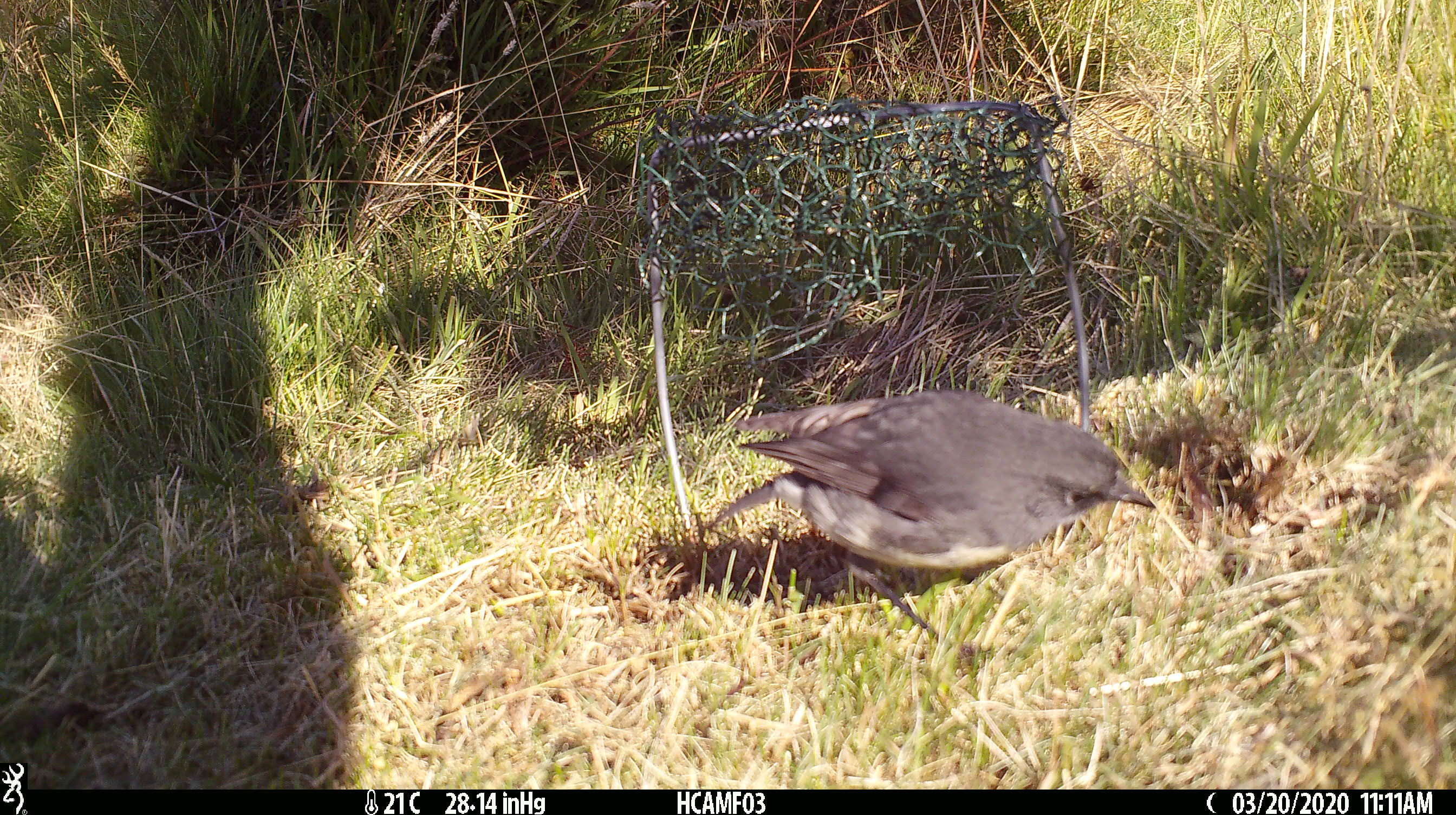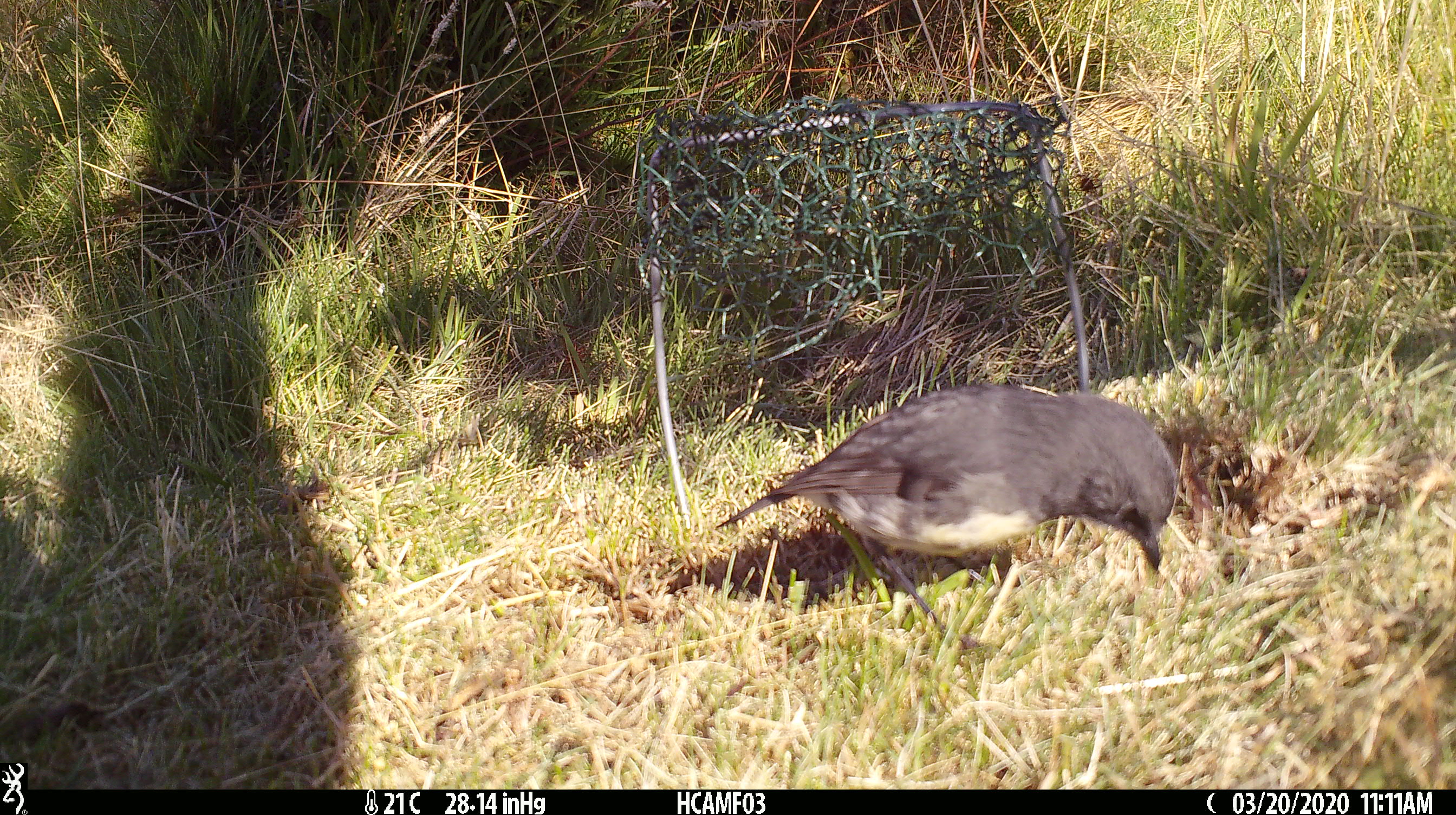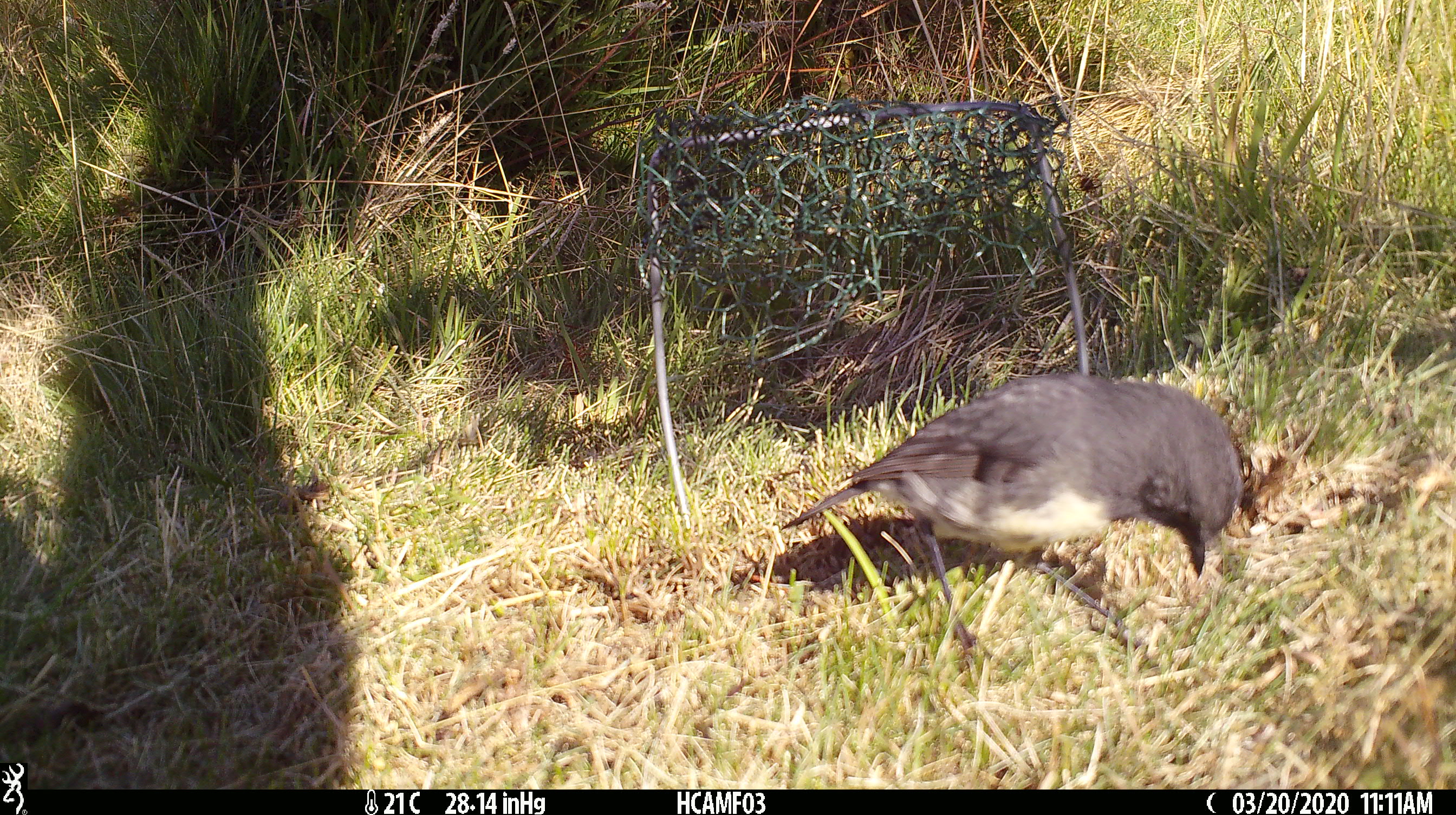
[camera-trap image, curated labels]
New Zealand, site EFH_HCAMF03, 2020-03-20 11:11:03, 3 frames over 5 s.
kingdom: Animalia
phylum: Chordata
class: Aves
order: Passeriformes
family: Petroicidae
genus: Petroica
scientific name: Petroica australis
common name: new zealand robin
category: robin